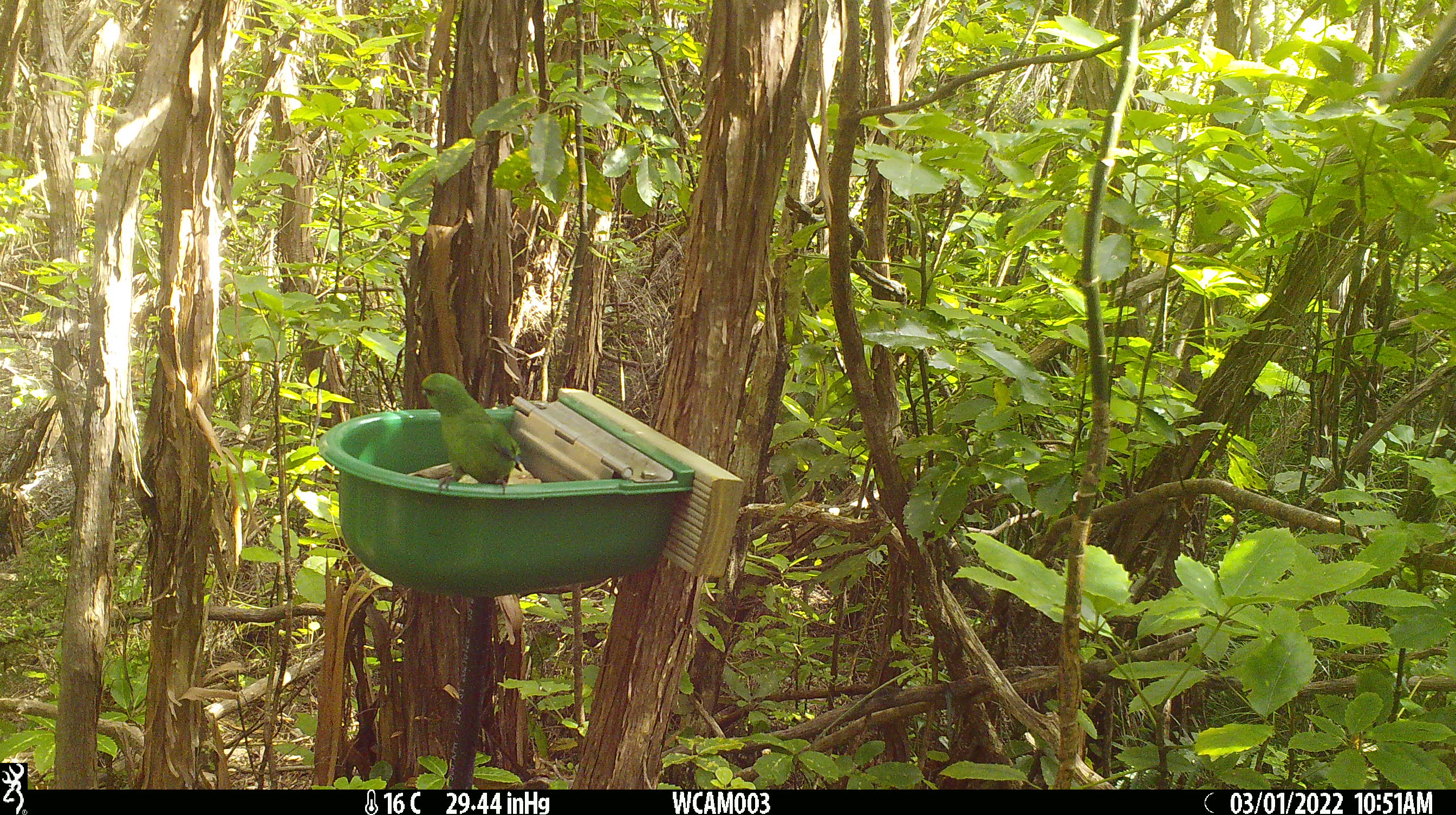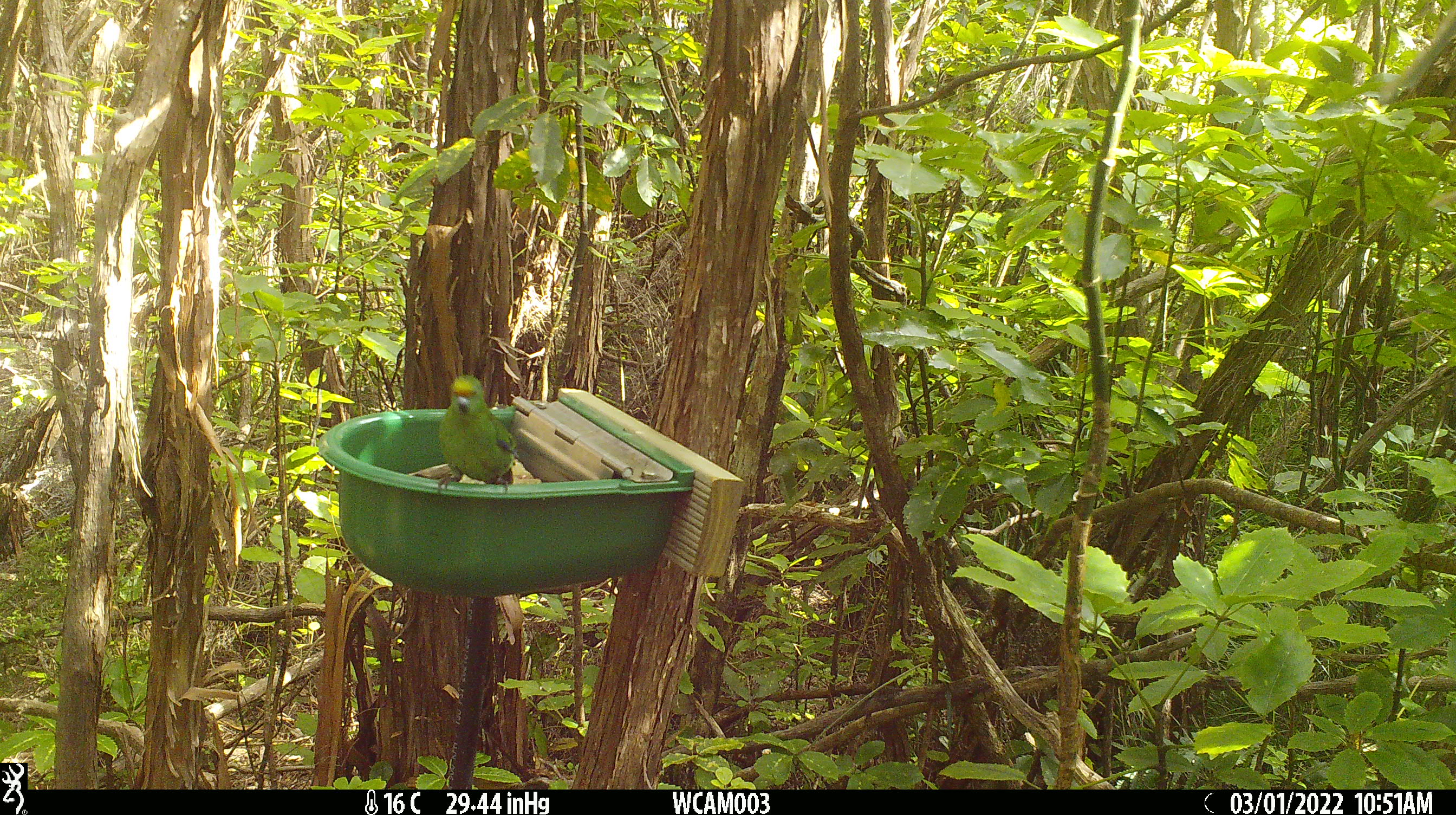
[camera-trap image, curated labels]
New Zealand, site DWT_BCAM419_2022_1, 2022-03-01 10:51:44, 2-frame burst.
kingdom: Animalia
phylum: Chordata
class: Aves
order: Psittaciformes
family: Psittaculidae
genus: Cyanoramphus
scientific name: Cyanoramphus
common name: parakeet